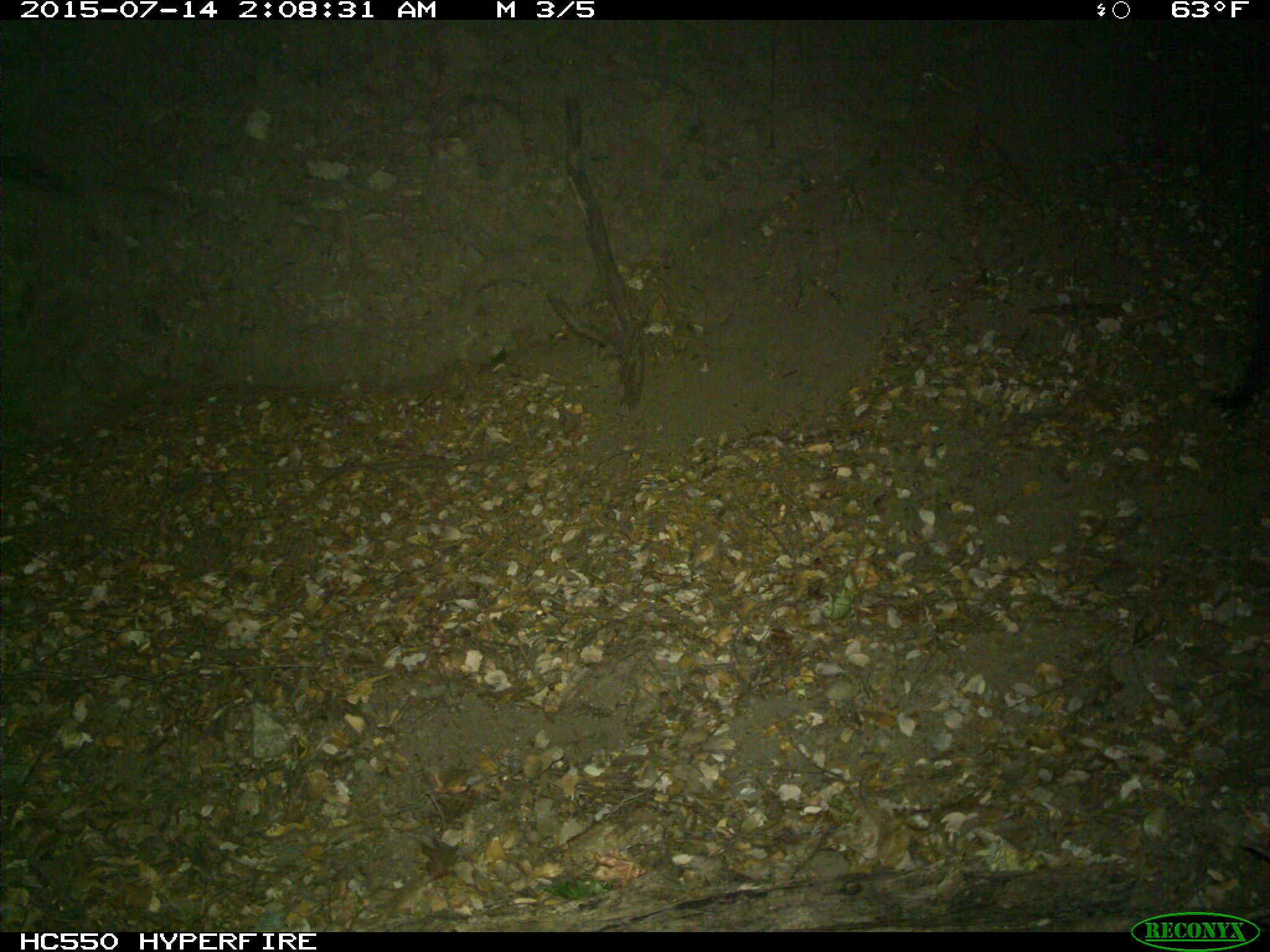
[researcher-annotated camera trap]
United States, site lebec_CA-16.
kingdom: Animalia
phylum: Chordata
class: Mammalia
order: Artiodactyla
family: Suidae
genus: Sus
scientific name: Sus scrofa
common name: wild boar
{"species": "Sus scrofa (wild boar)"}